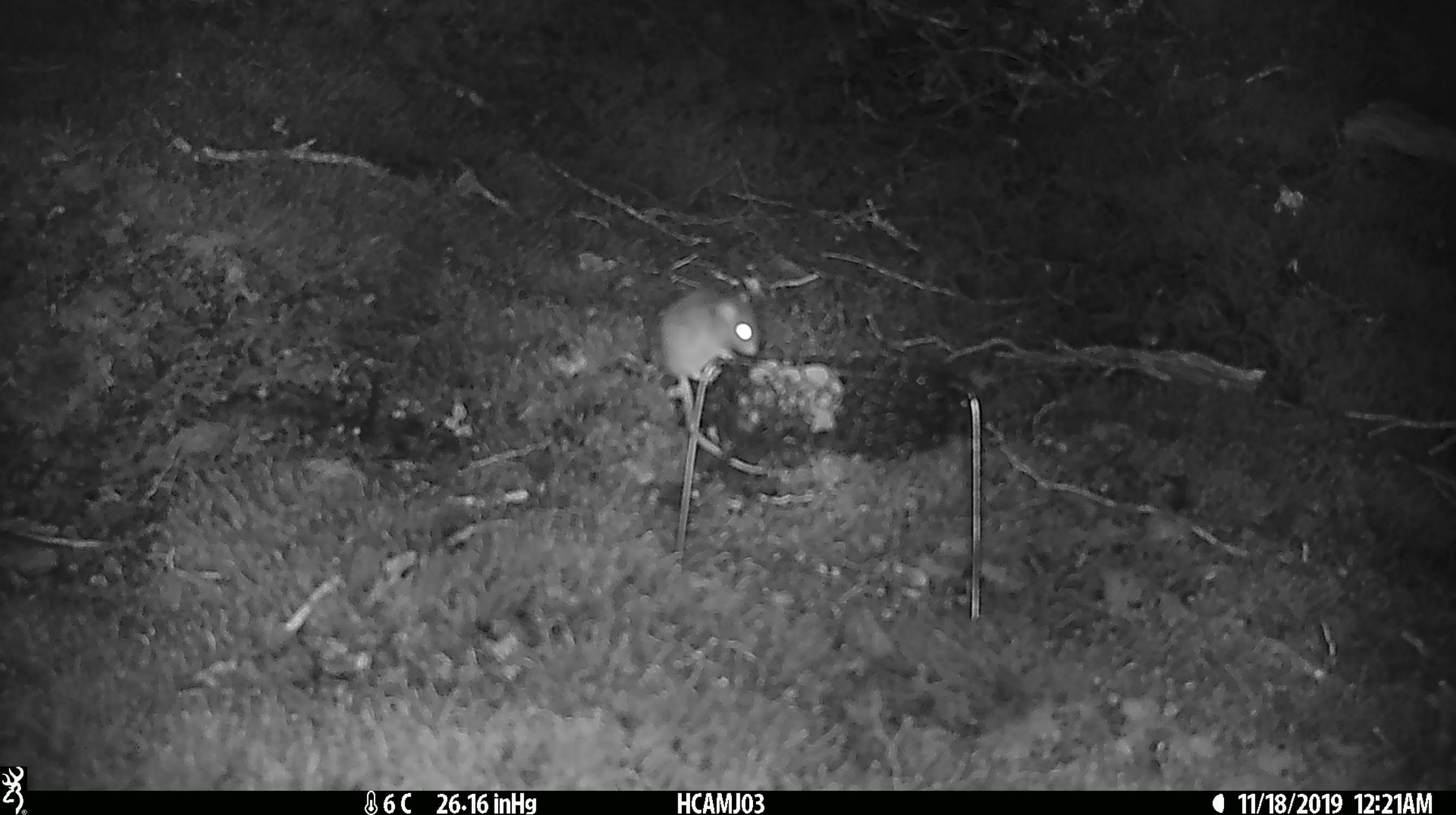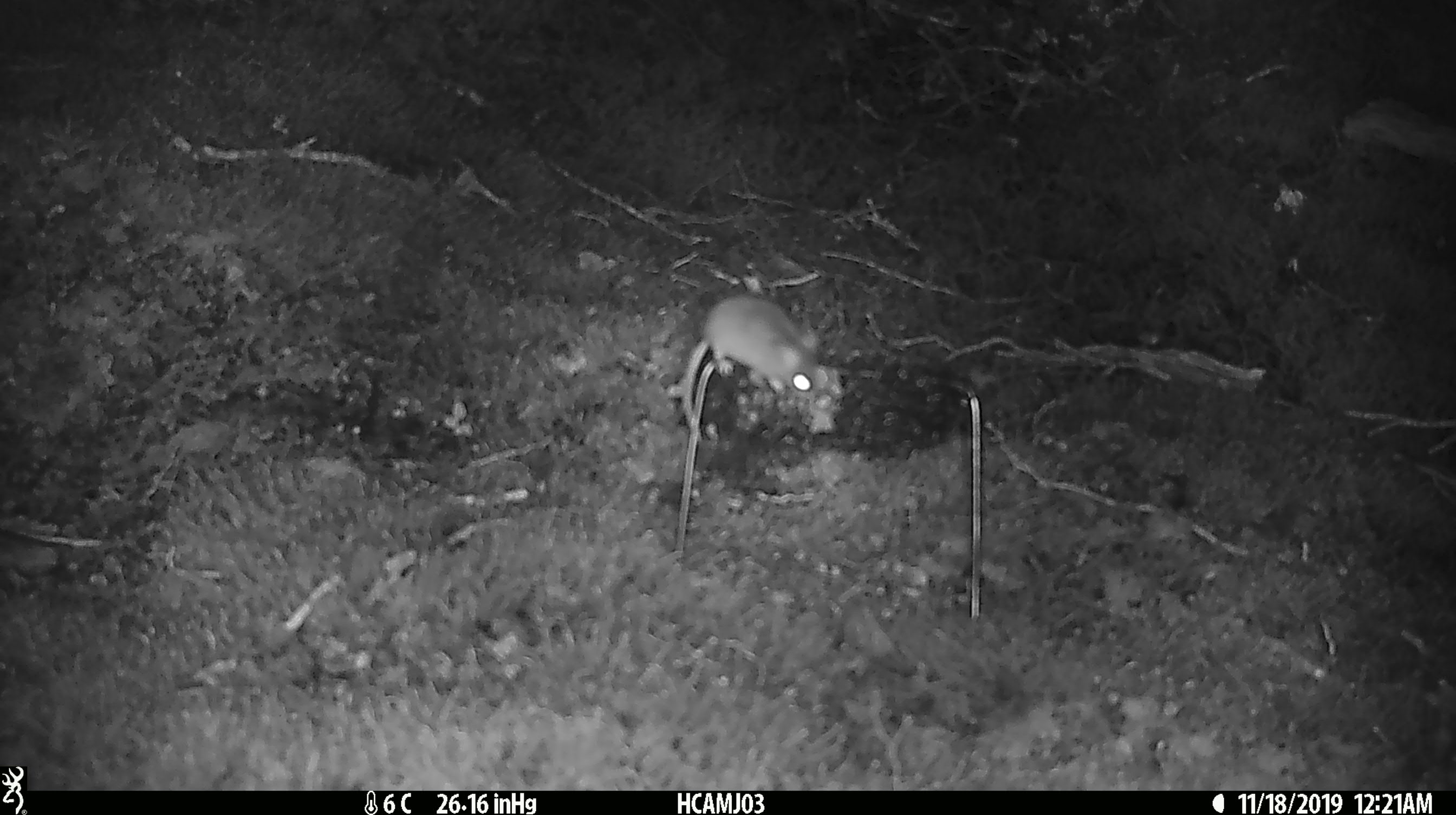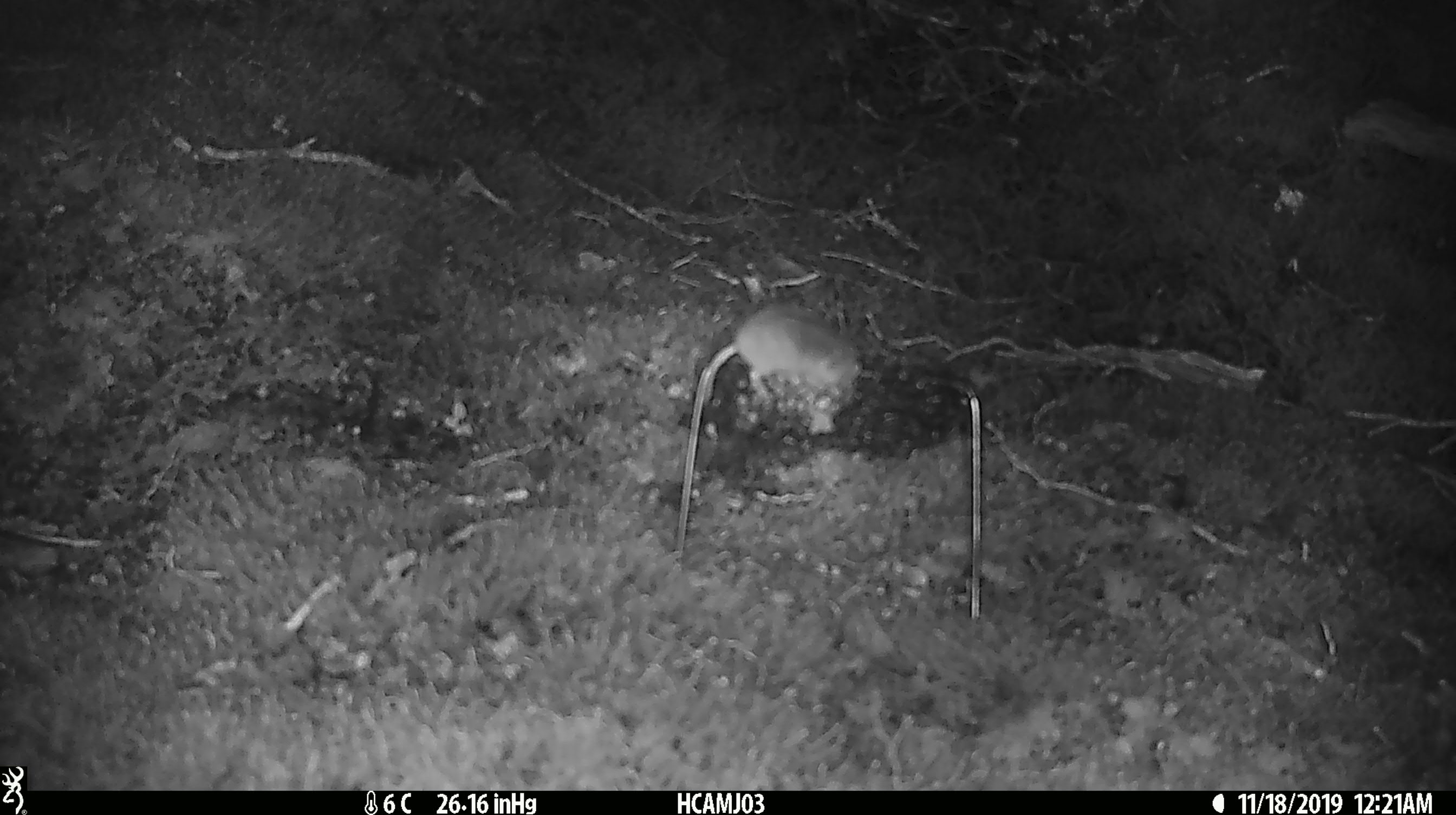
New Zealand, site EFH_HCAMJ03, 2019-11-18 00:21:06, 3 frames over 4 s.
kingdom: Animalia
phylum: Chordata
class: Mammalia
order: Rodentia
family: Muridae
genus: Mus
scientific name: Mus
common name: mouse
Mouse (Mus).